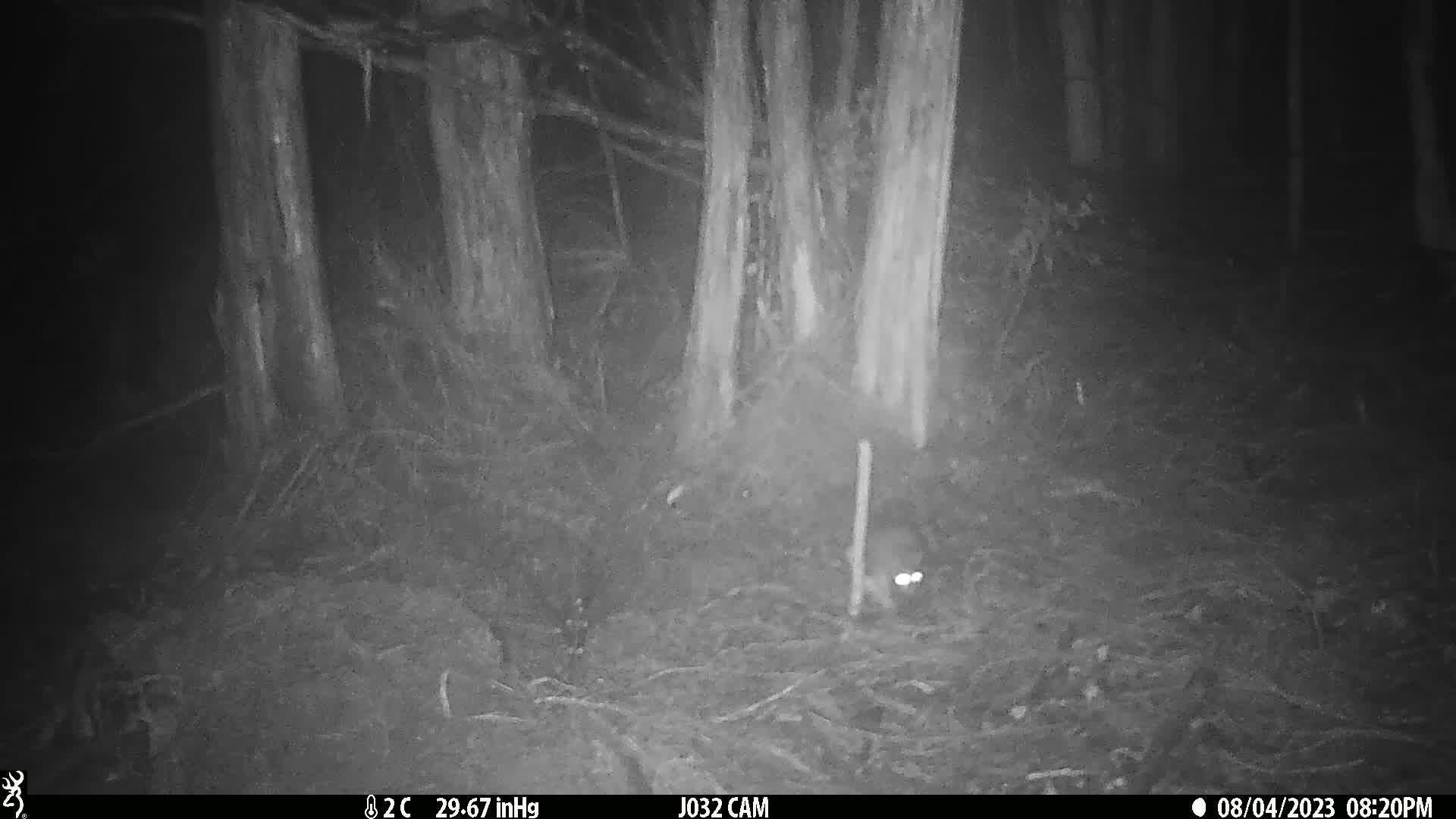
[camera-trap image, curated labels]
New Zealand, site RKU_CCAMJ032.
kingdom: Animalia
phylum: Chordata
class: Mammalia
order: Rodentia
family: Muridae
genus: Rattus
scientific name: Rattus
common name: rat